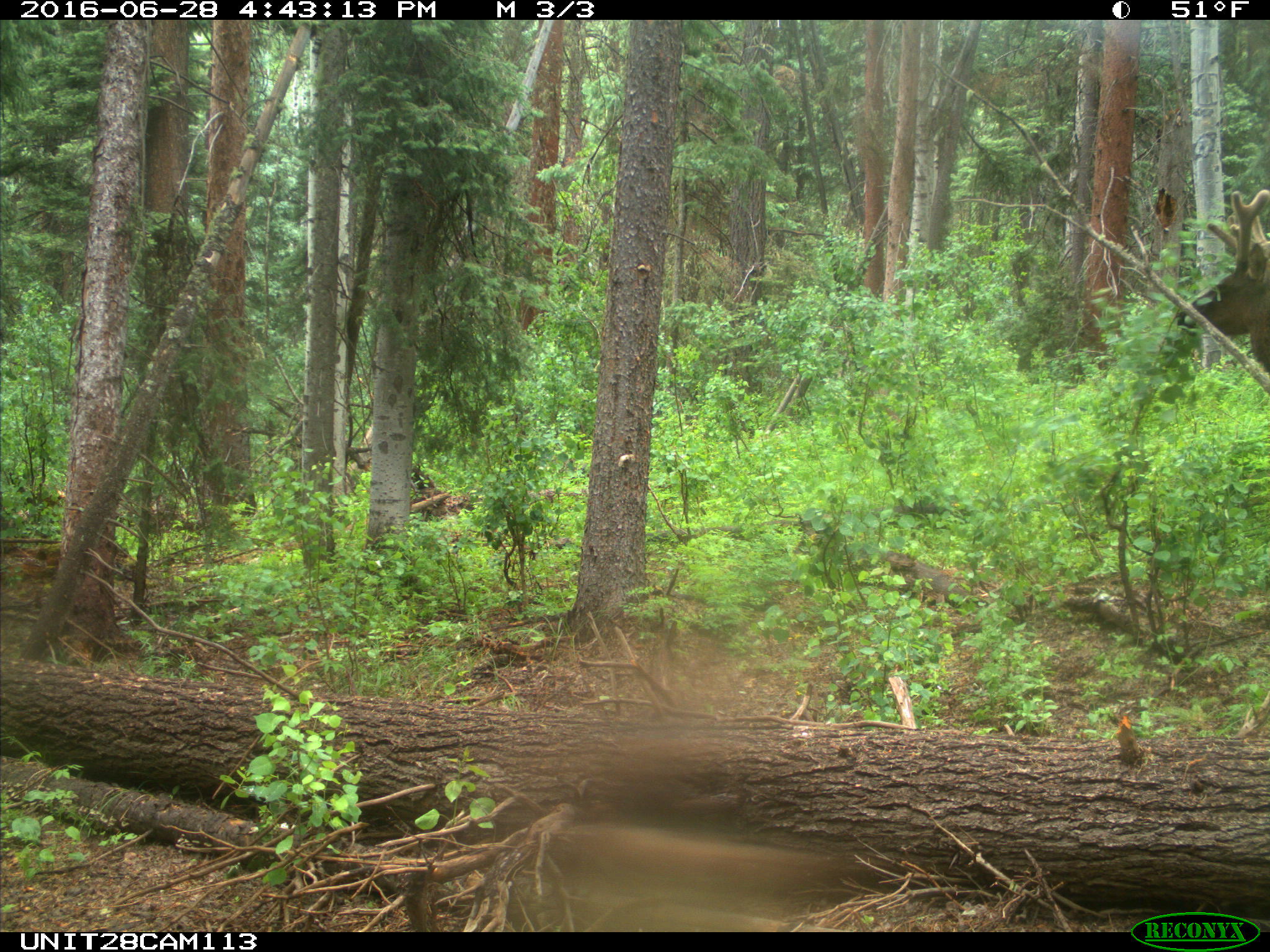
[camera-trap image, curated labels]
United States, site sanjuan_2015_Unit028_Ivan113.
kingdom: Animalia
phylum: Chordata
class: Mammalia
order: Artiodactyla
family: Cervidae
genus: Cervus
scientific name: Cervus elaphus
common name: red deer